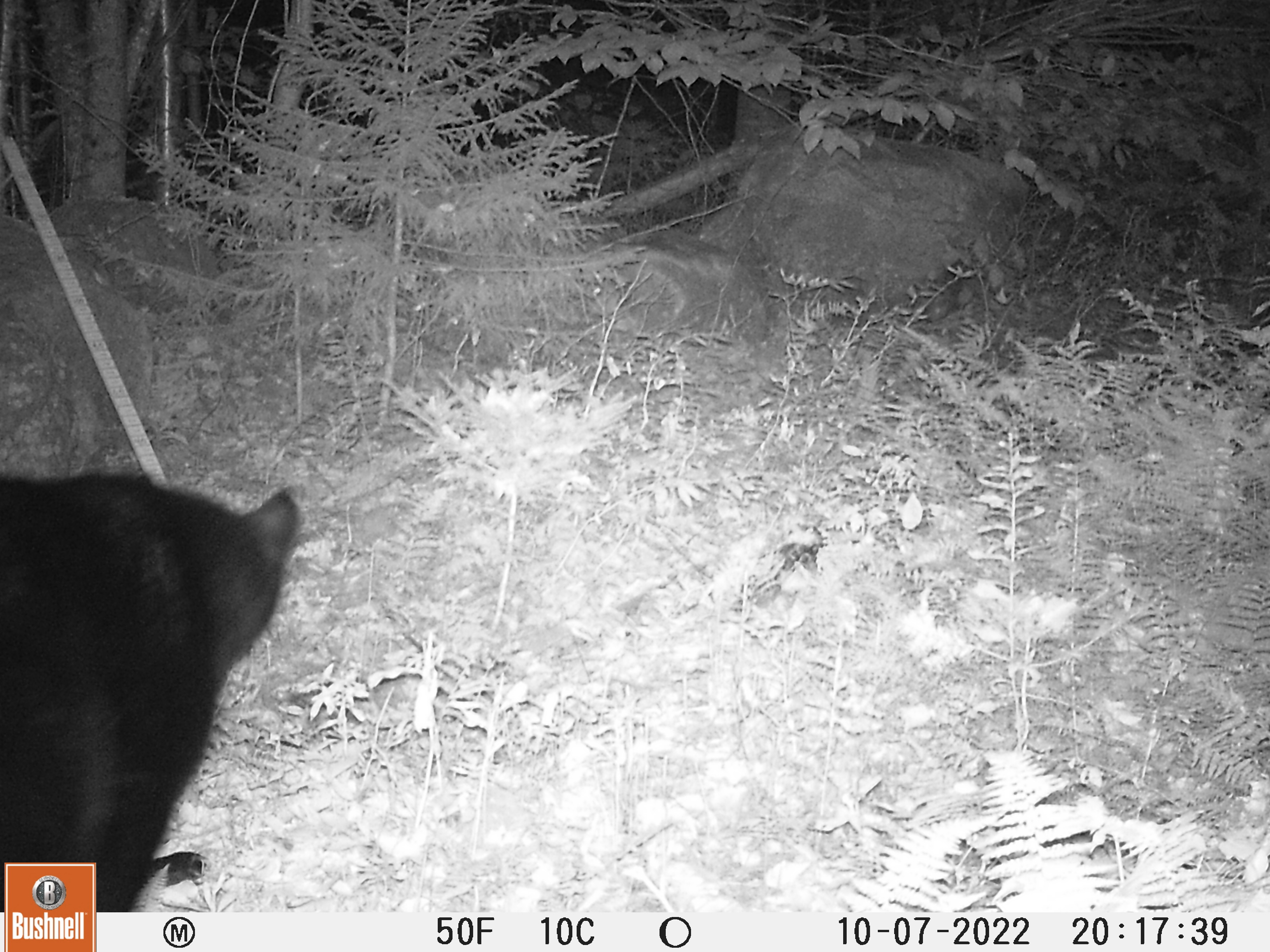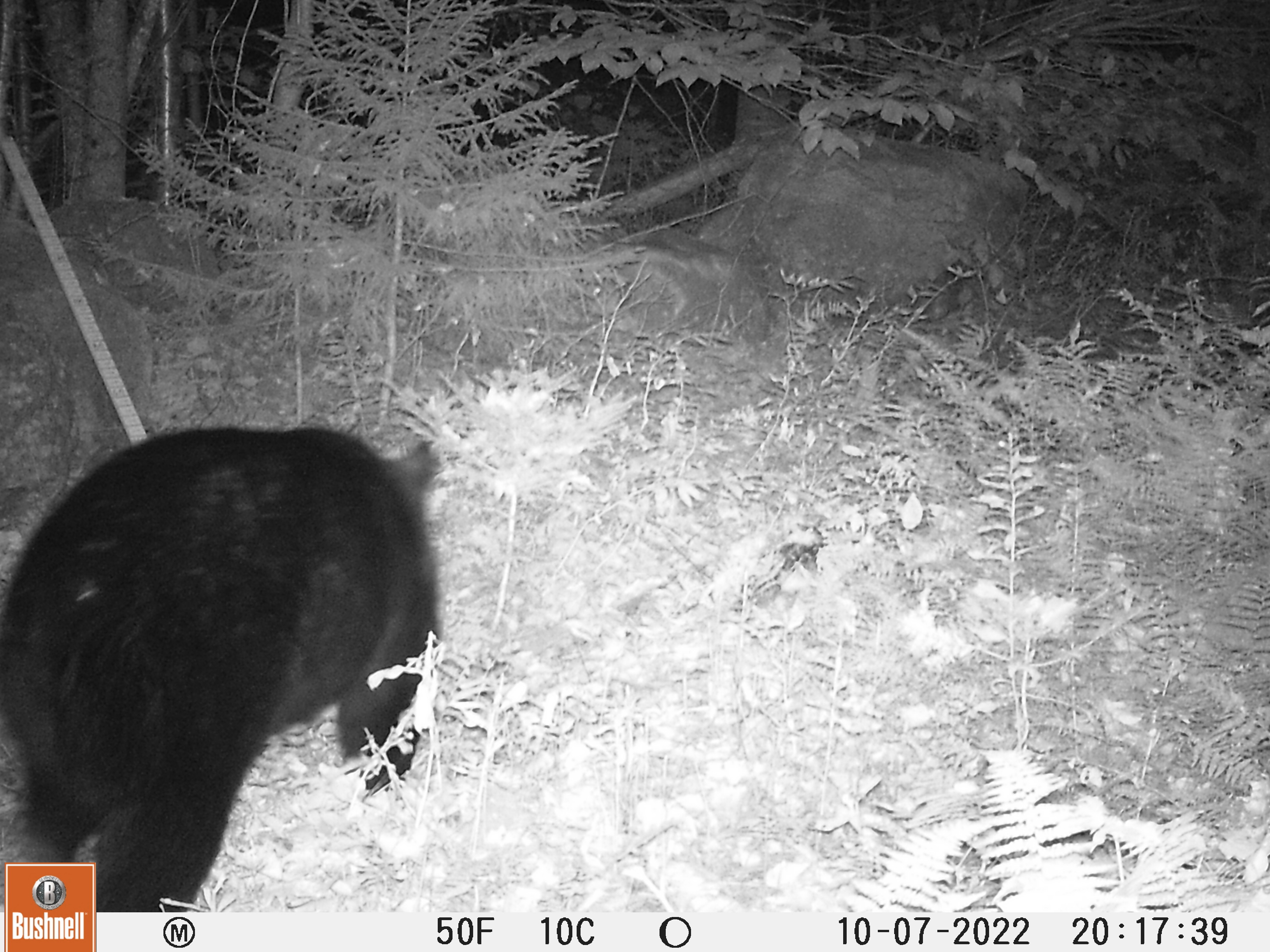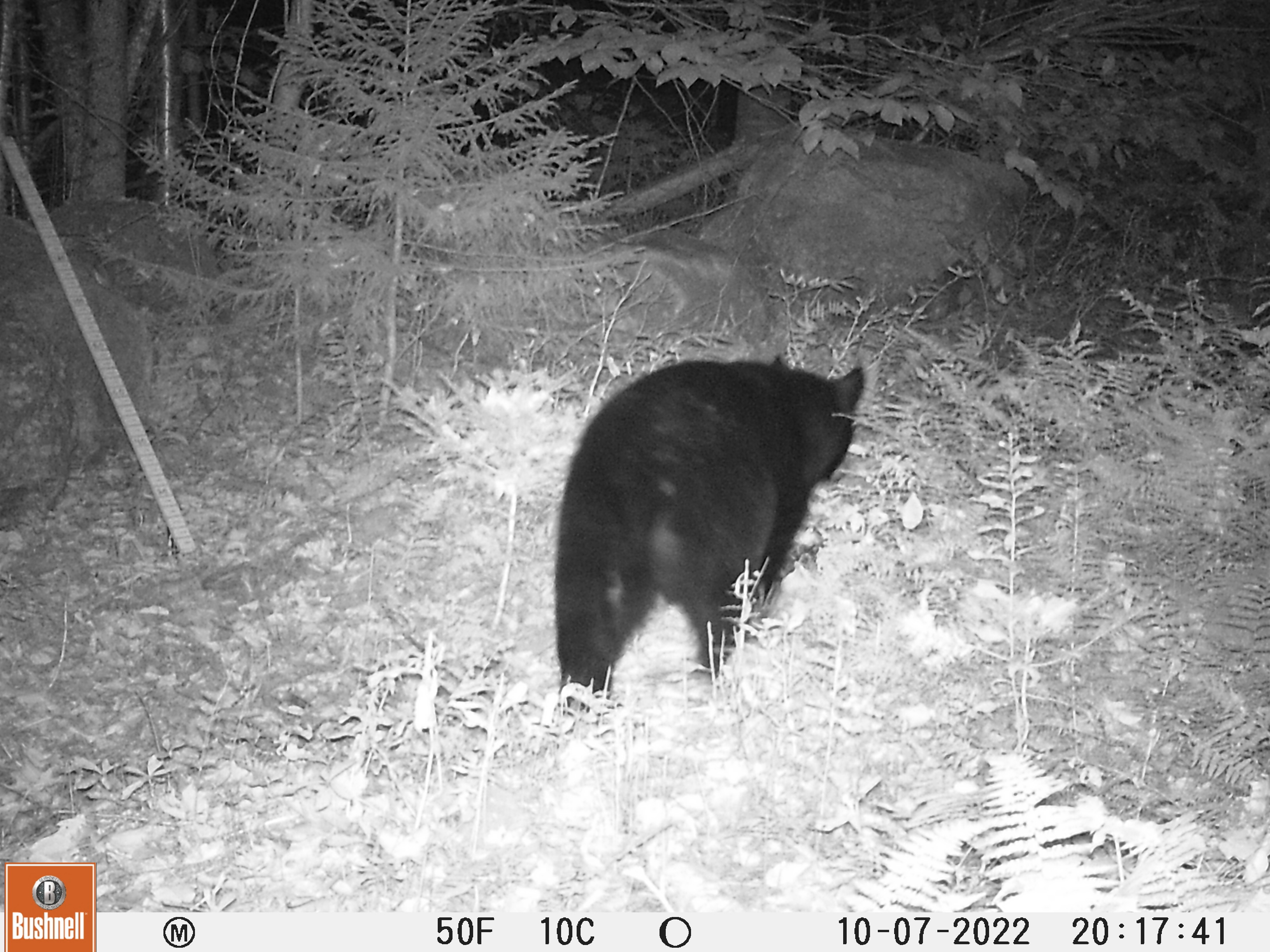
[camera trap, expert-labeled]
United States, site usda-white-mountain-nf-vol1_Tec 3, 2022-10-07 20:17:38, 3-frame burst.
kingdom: Animalia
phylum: Chordata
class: Mammalia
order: Carnivora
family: Ursidae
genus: Ursus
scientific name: Ursus americanus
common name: black bear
Black bear (Ursus americanus).